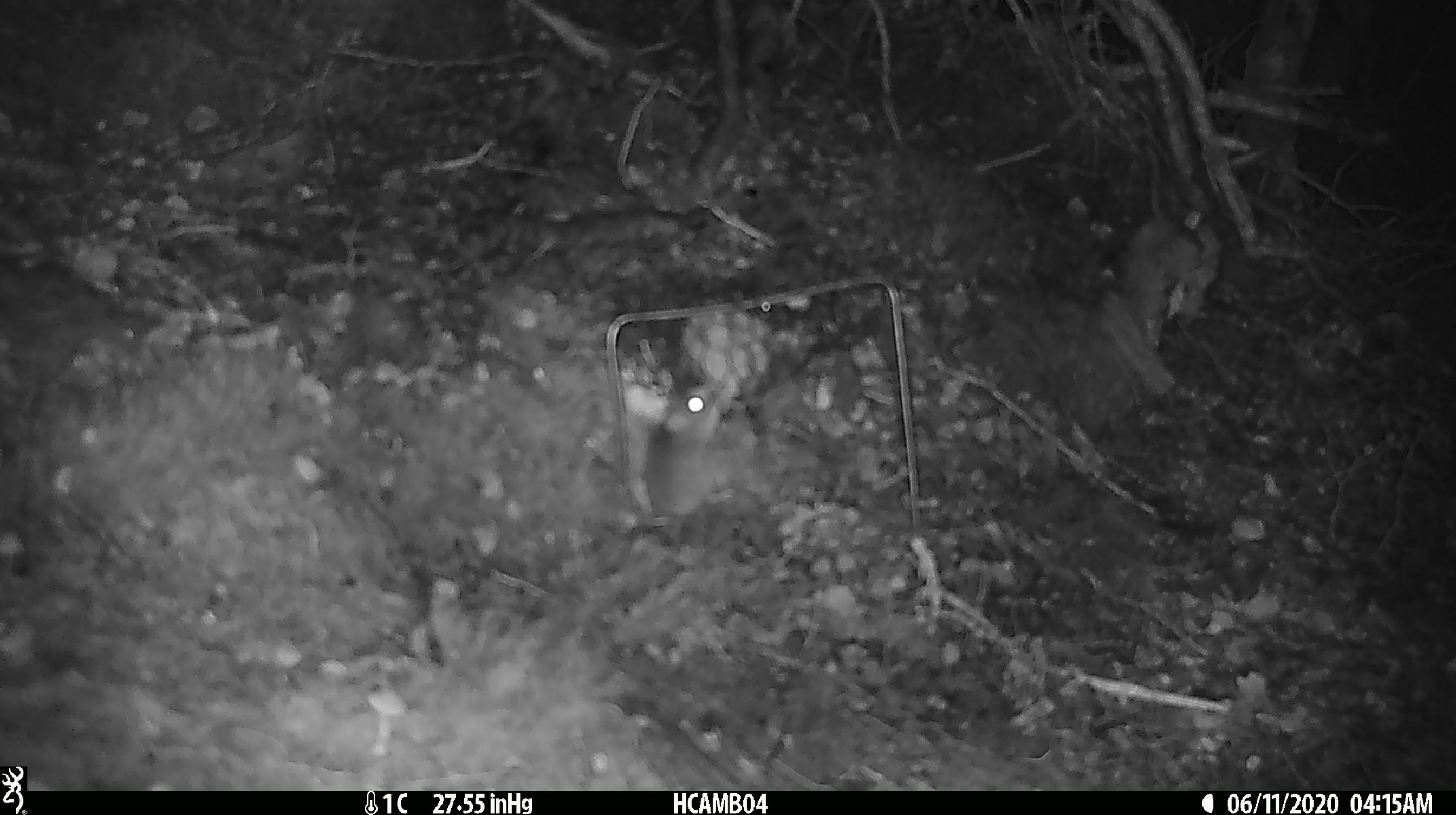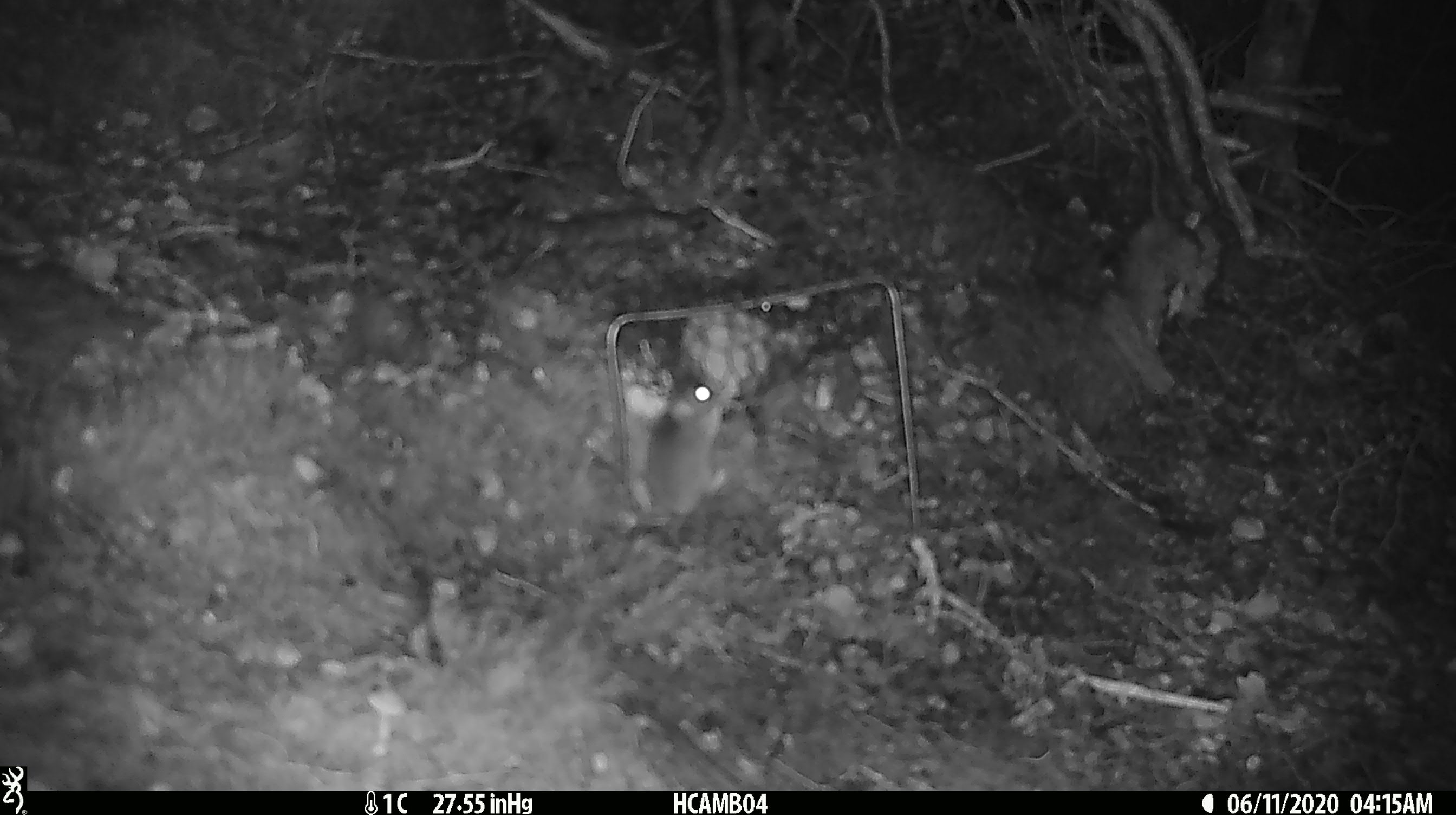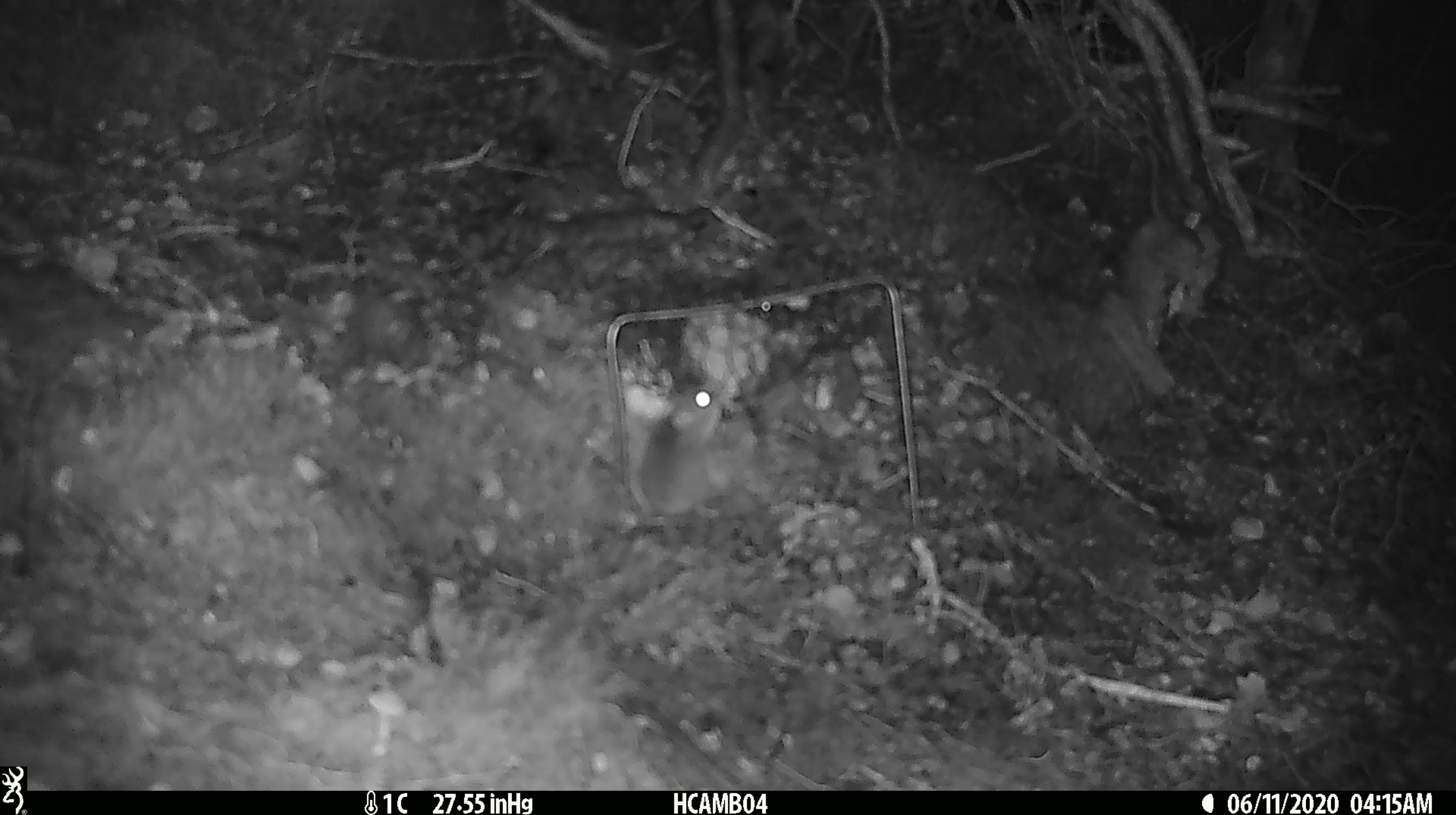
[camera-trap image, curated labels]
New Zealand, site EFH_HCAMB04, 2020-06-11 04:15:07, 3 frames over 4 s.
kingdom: Animalia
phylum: Chordata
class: Mammalia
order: Rodentia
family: Muridae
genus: Mus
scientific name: Mus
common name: mouse